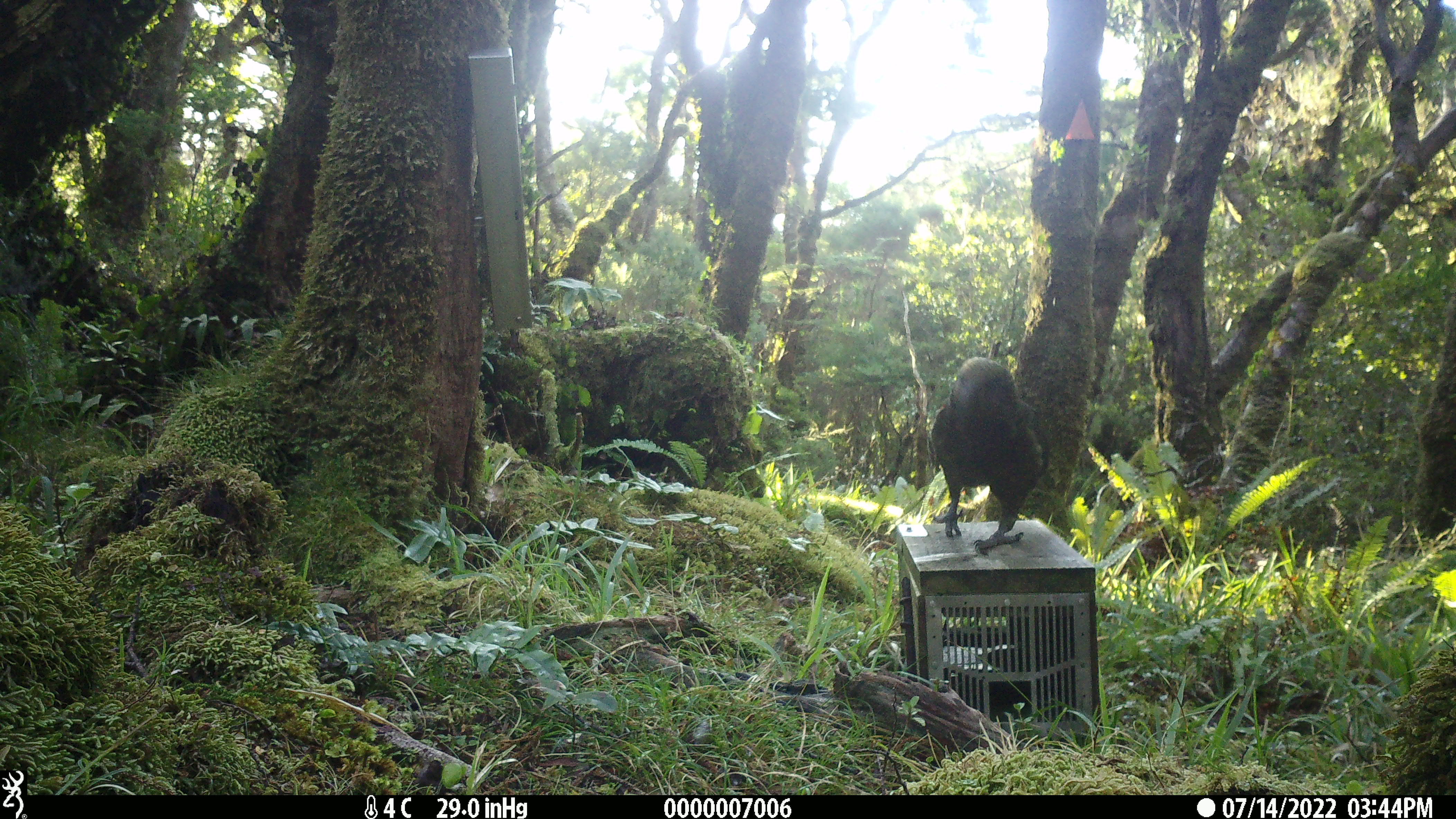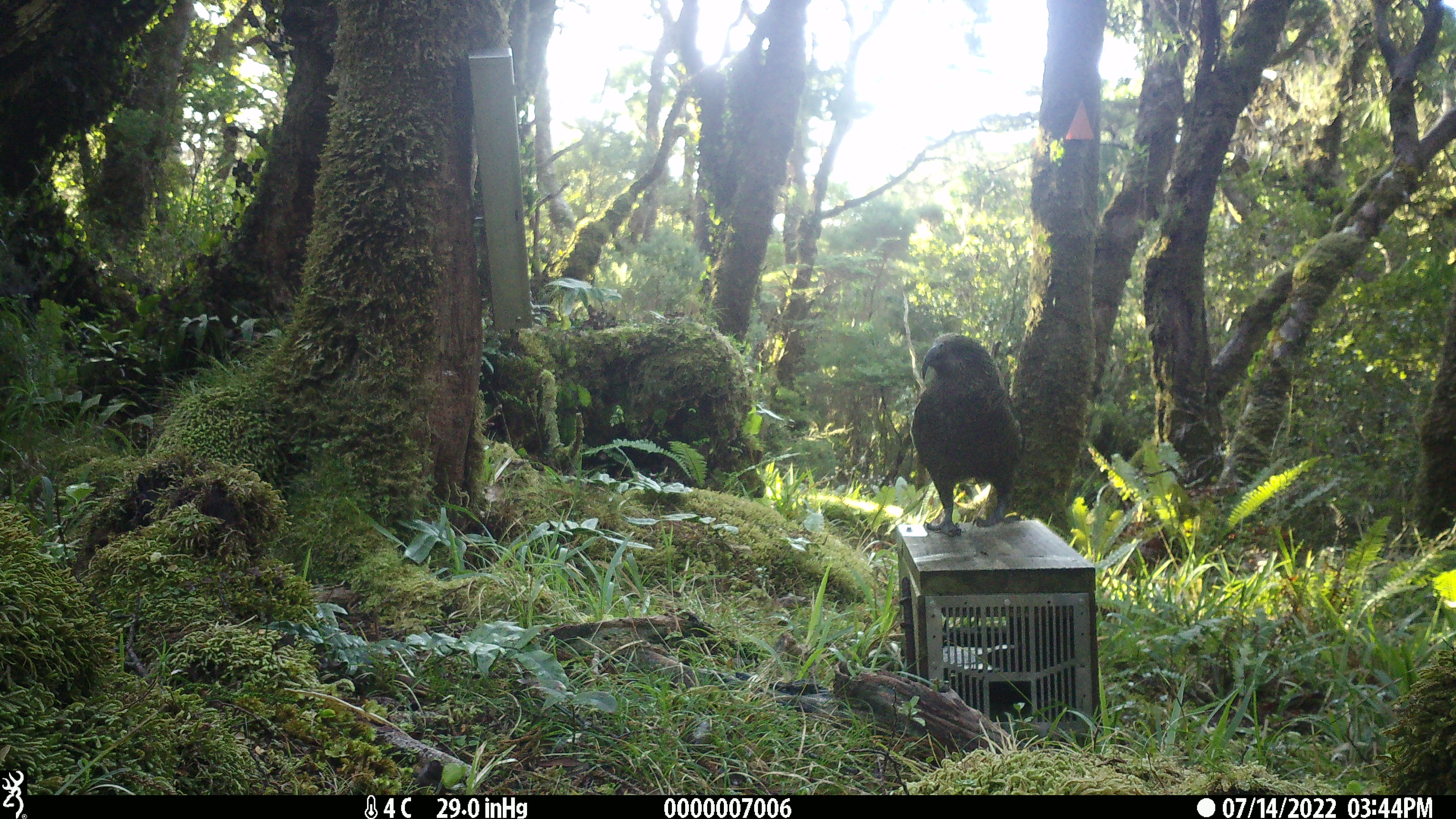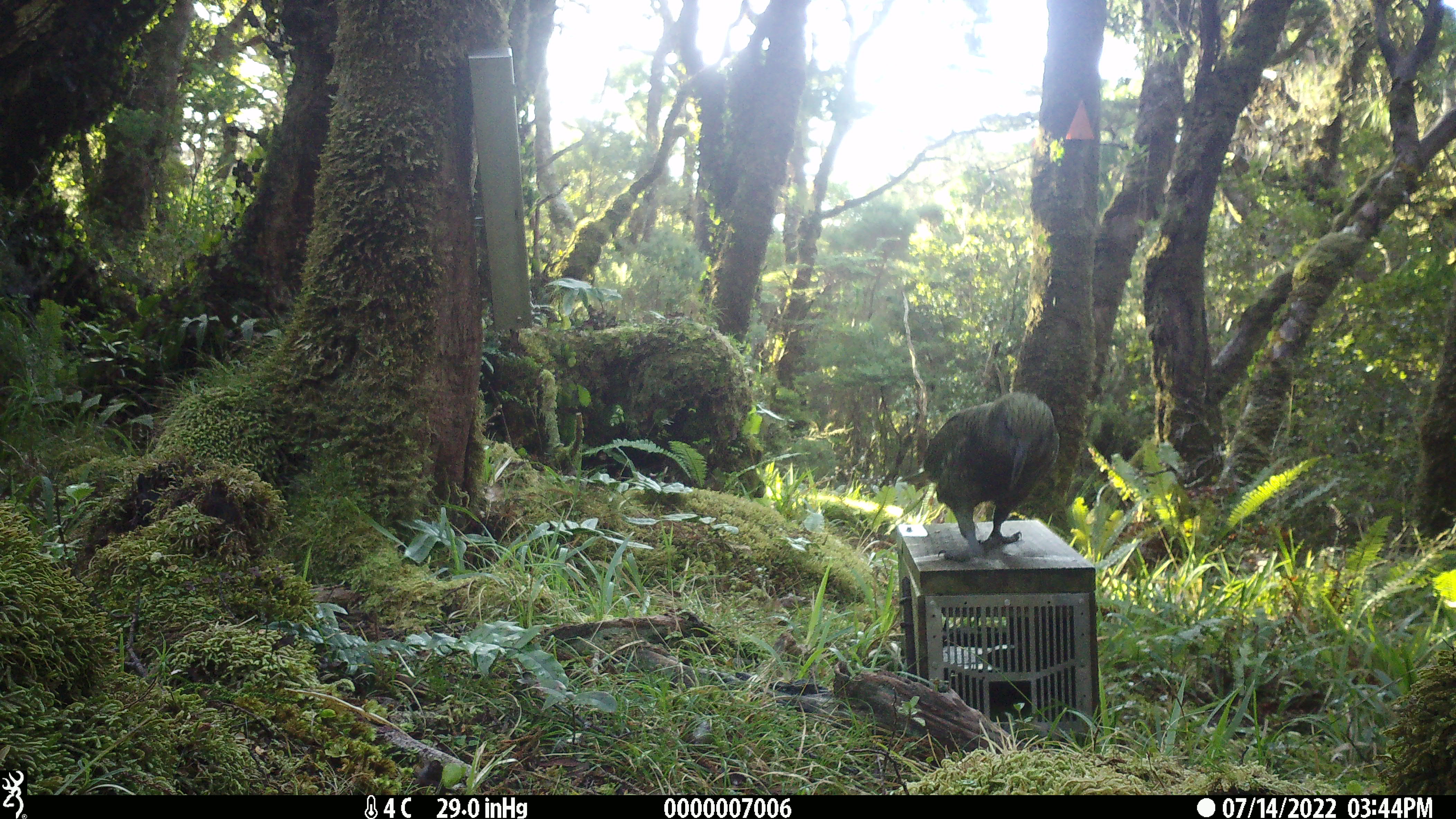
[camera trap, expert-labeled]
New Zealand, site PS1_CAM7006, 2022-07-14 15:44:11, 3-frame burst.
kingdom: Animalia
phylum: Chordata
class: Aves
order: Psittaciformes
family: Strigopidae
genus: Nestor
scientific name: Nestor notabilis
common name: kea